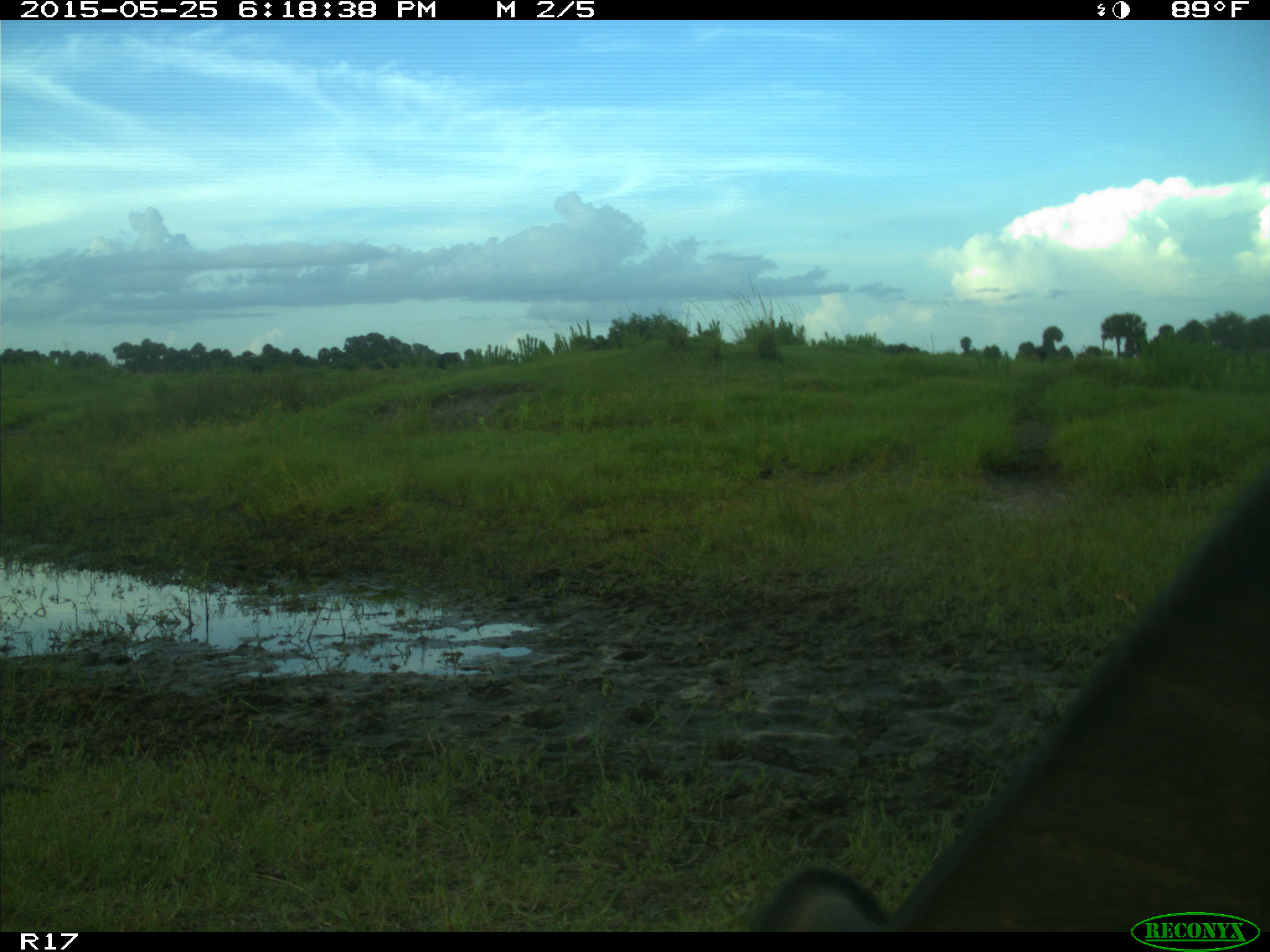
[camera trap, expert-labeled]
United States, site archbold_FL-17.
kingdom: Animalia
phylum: Chordata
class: Mammalia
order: Artiodactyla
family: Bovidae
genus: Bos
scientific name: Bos taurus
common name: domestic cow